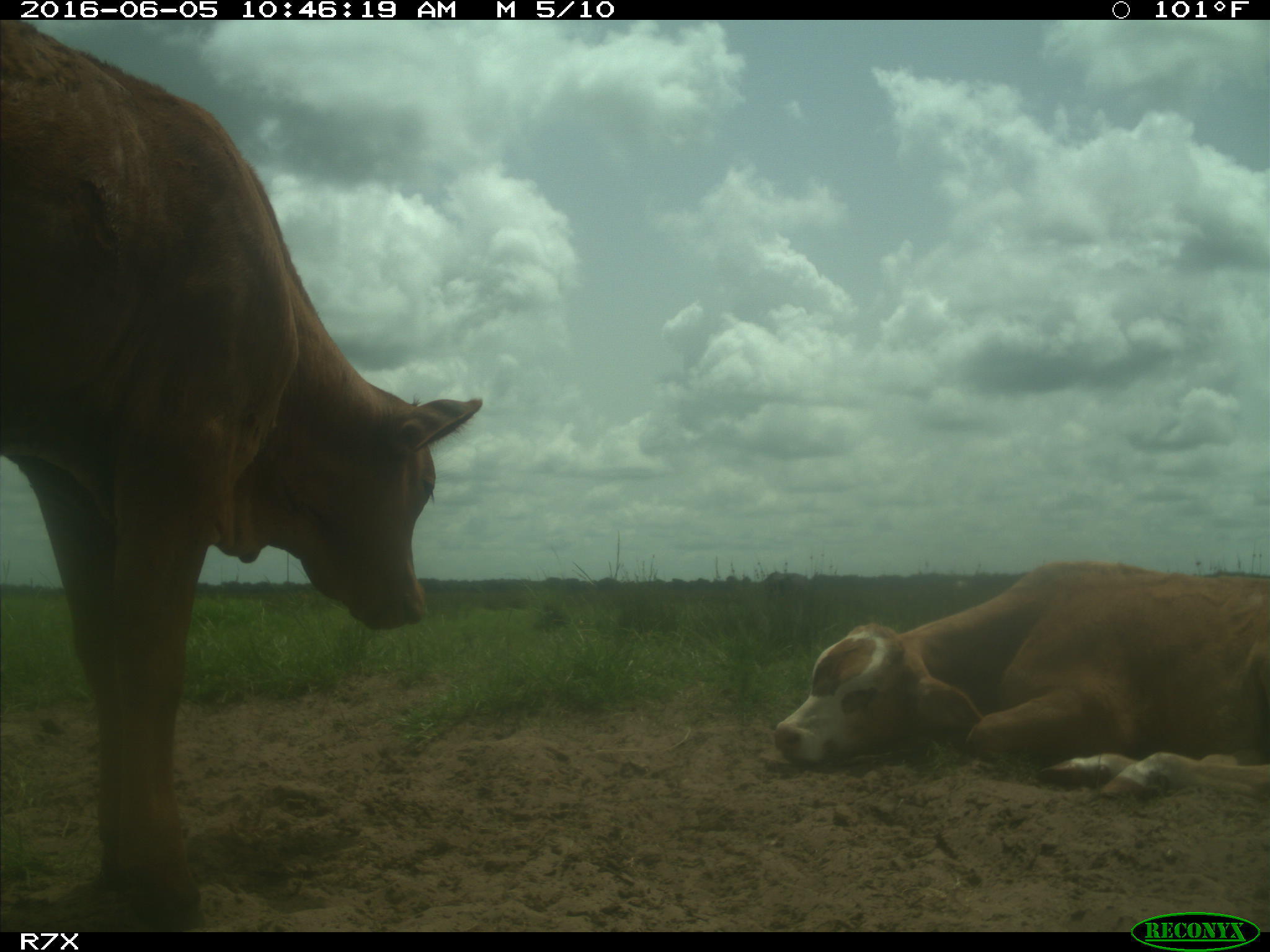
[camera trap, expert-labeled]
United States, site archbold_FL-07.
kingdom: Animalia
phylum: Chordata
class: Mammalia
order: Artiodactyla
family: Bovidae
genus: Bos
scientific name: Bos taurus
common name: domestic cow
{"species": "Bos taurus (domestic cow)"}